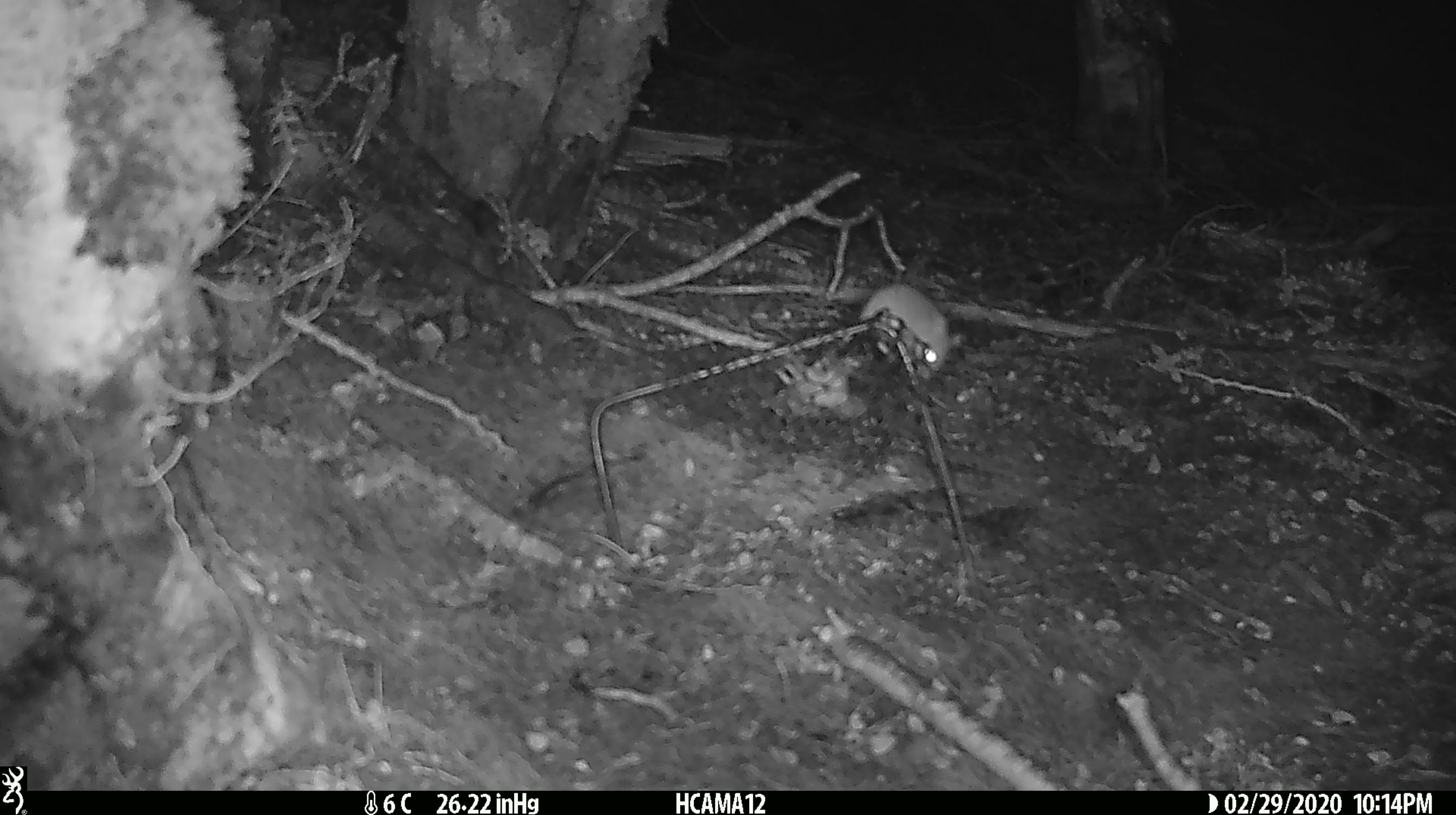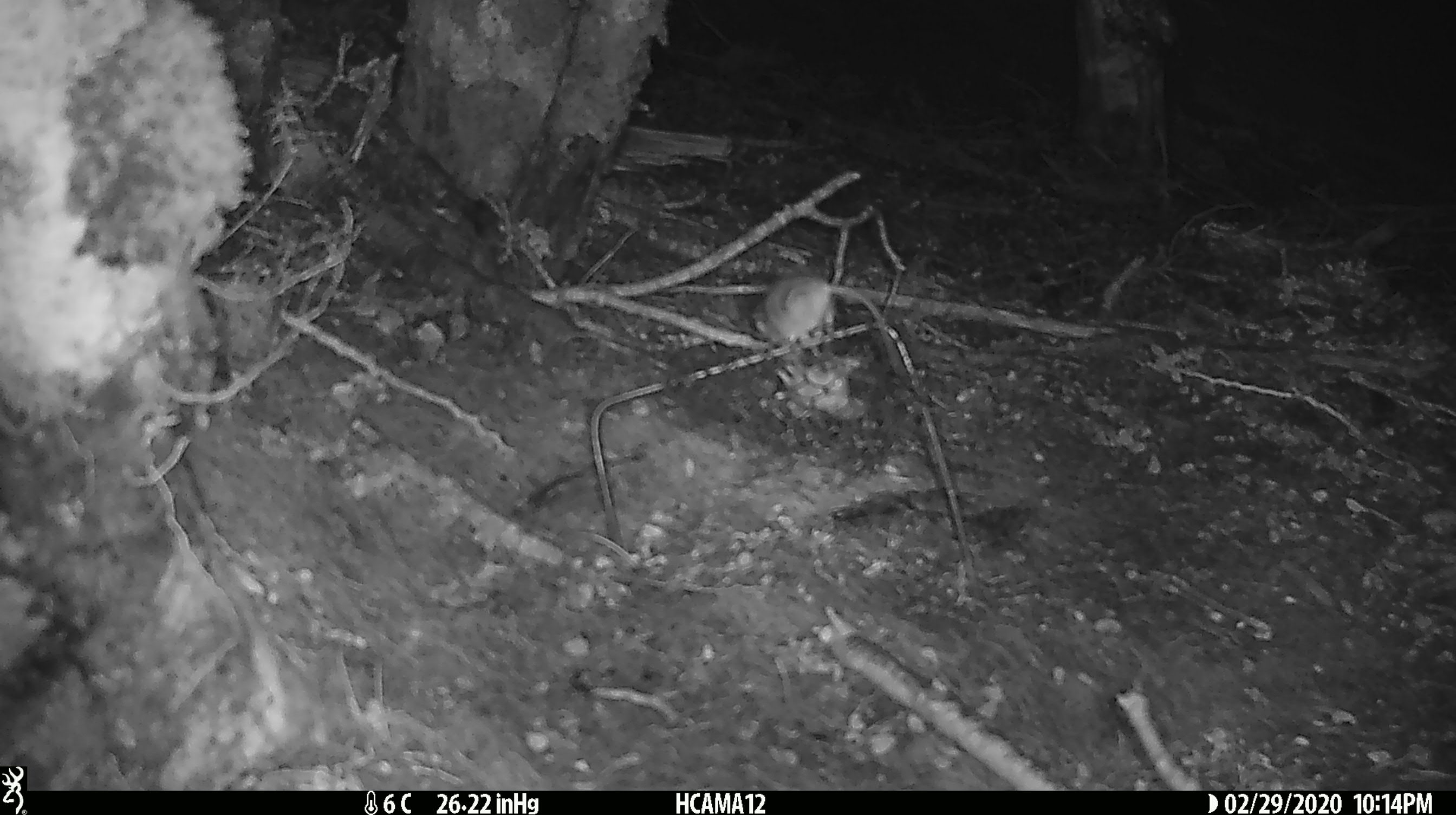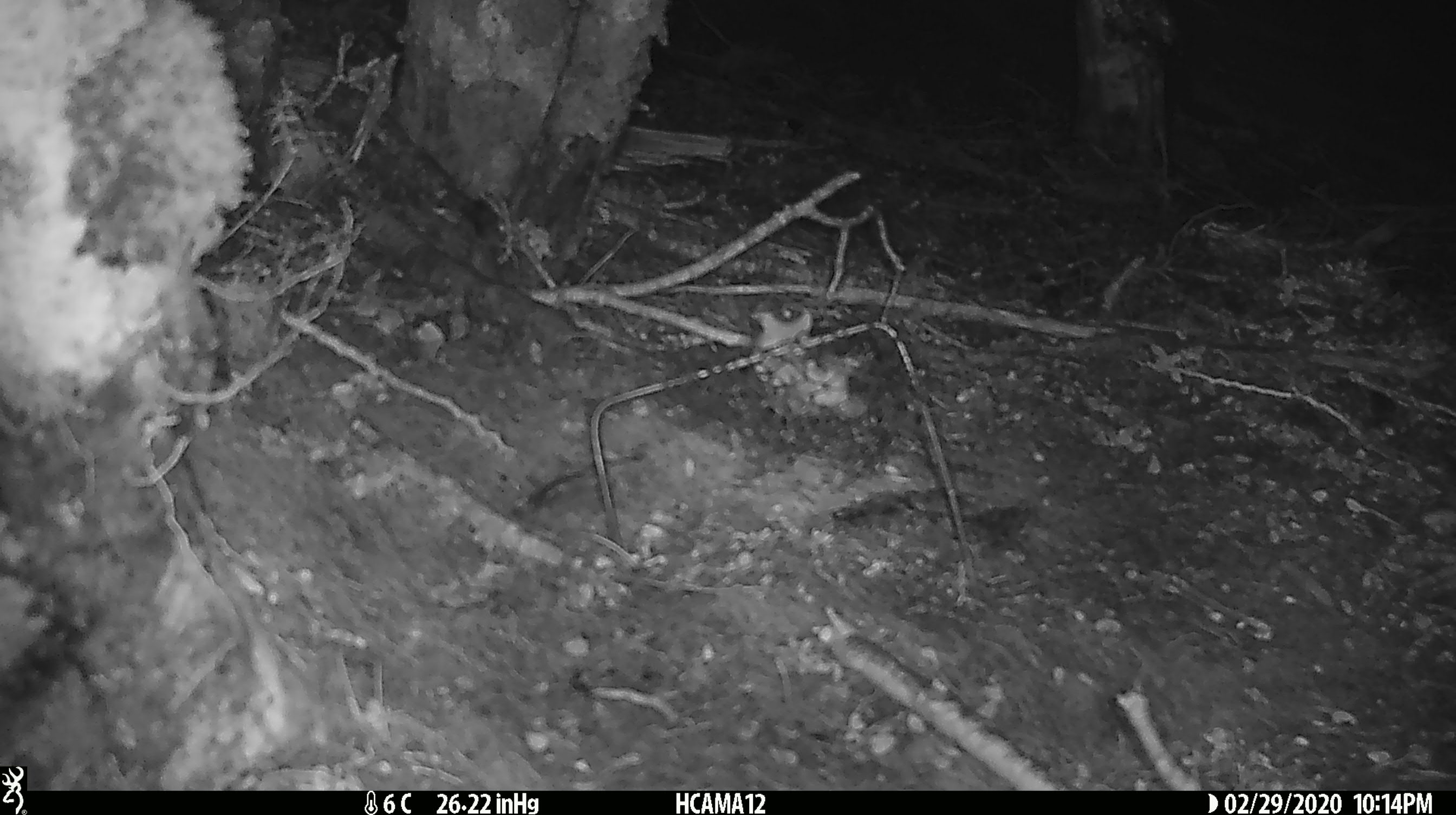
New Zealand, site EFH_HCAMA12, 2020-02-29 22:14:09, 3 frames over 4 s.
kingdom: Animalia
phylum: Chordata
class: Mammalia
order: Rodentia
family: Muridae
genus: Mus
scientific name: Mus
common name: mouse